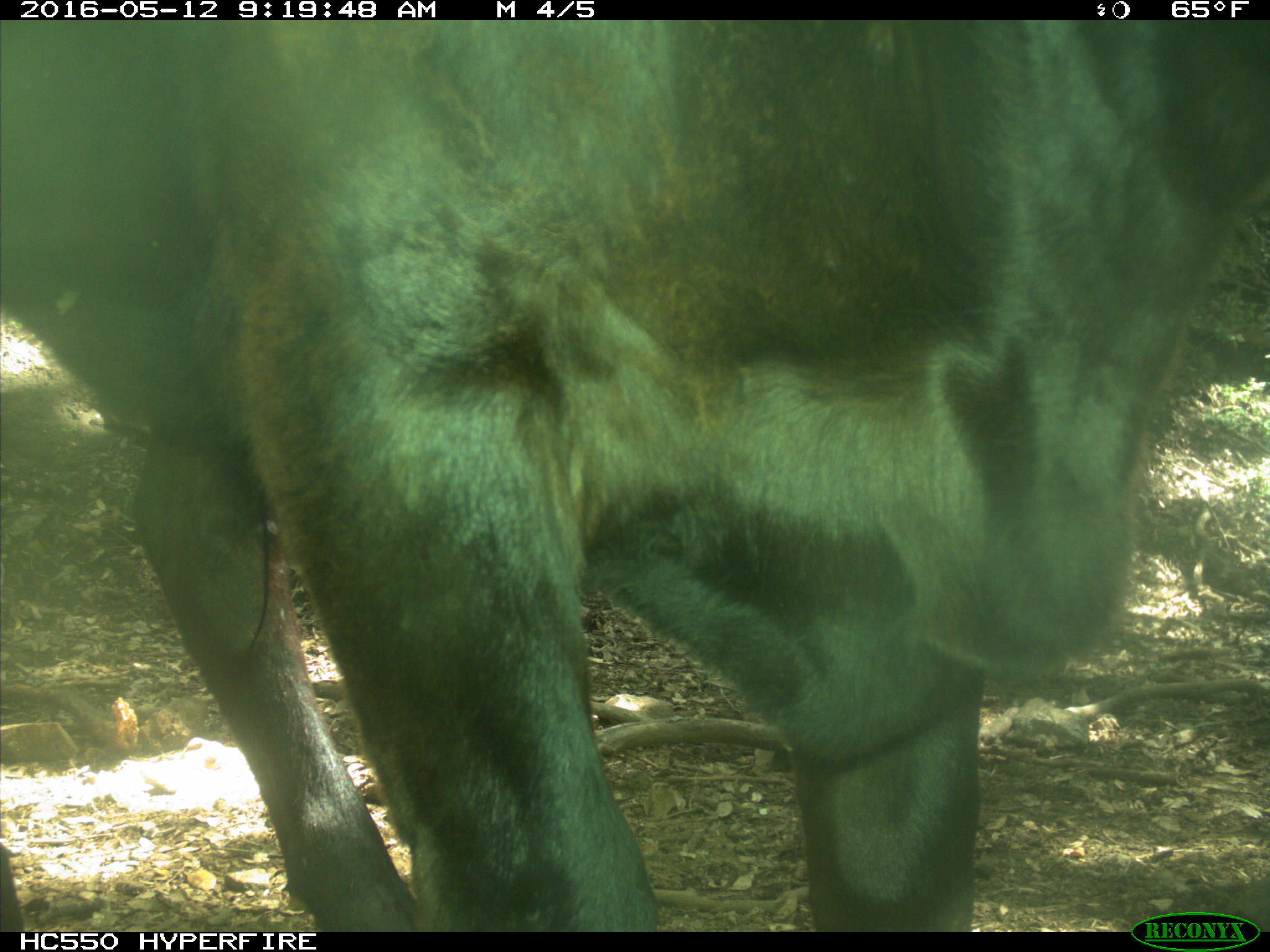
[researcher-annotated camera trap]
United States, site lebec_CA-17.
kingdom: Animalia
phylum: Chordata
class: Mammalia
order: Artiodactyla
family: Bovidae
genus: Bos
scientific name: Bos taurus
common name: domestic cow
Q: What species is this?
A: Bos taurus (domestic cow).